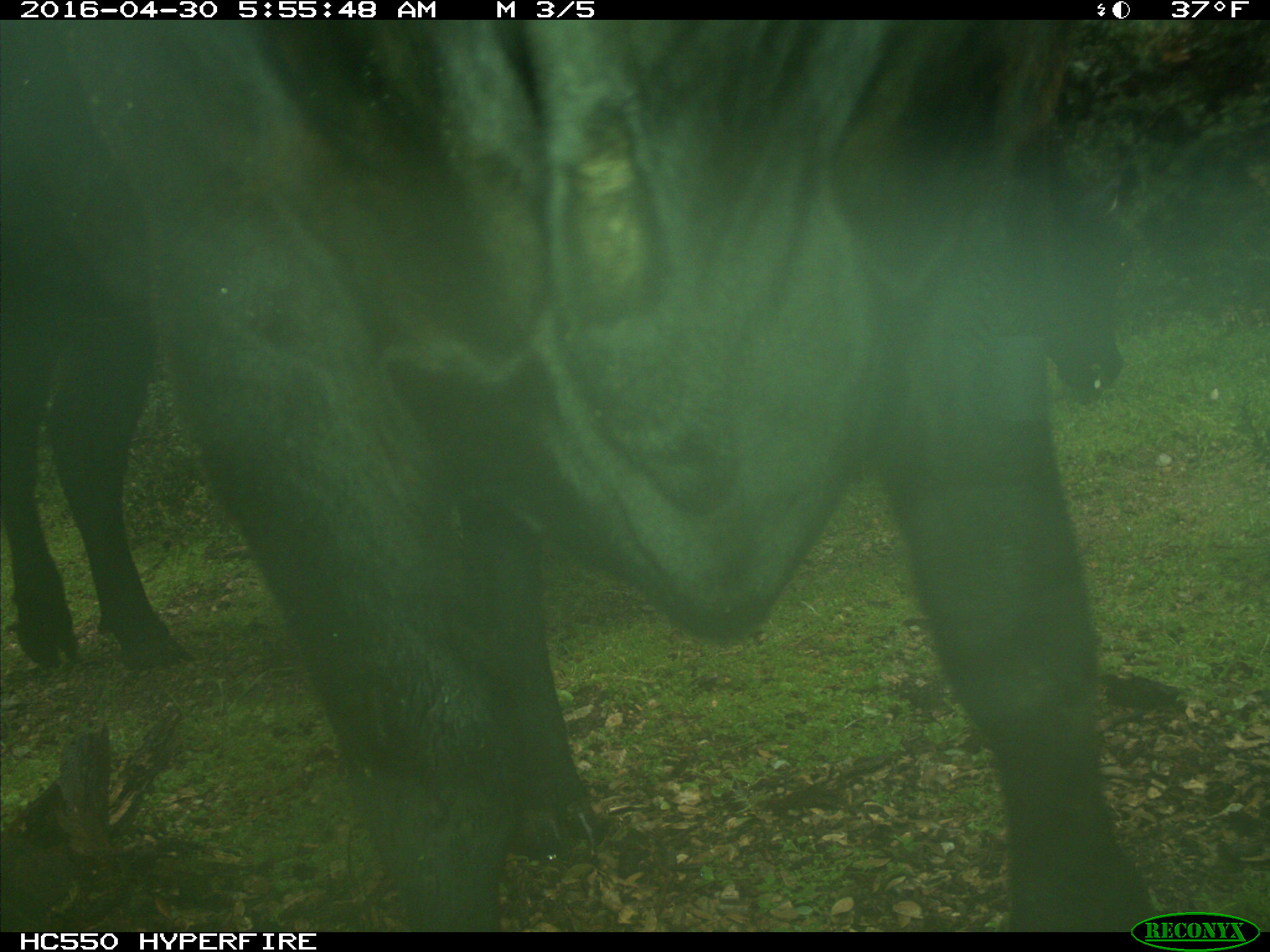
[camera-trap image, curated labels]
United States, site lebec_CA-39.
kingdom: Animalia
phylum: Chordata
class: Mammalia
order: Artiodactyla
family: Bovidae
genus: Bos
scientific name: Bos taurus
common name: domestic cow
Bos taurus (domestic cow).